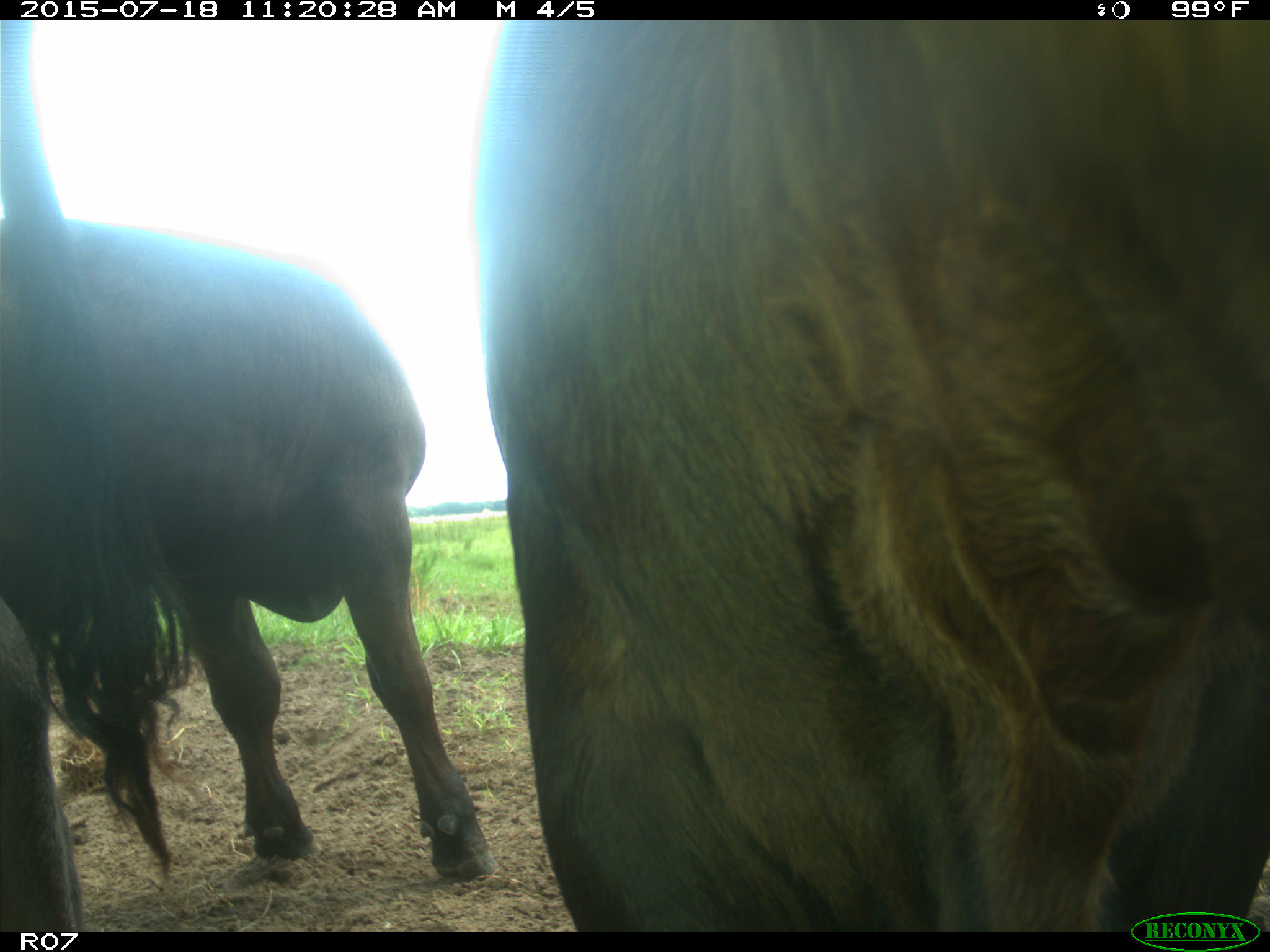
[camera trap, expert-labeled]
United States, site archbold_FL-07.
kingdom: Animalia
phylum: Chordata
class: Mammalia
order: Artiodactyla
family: Bovidae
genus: Bos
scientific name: Bos taurus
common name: domestic cow